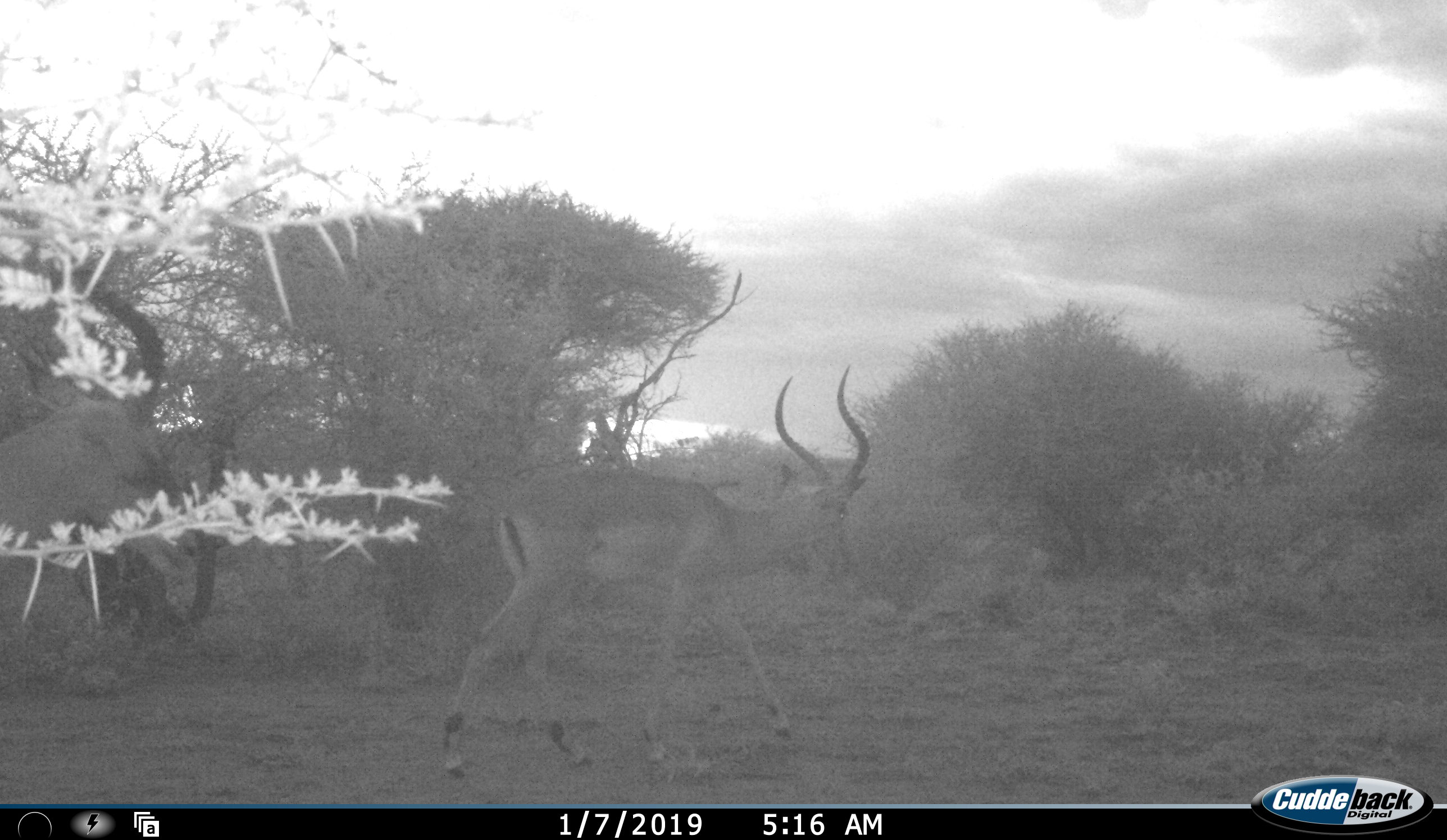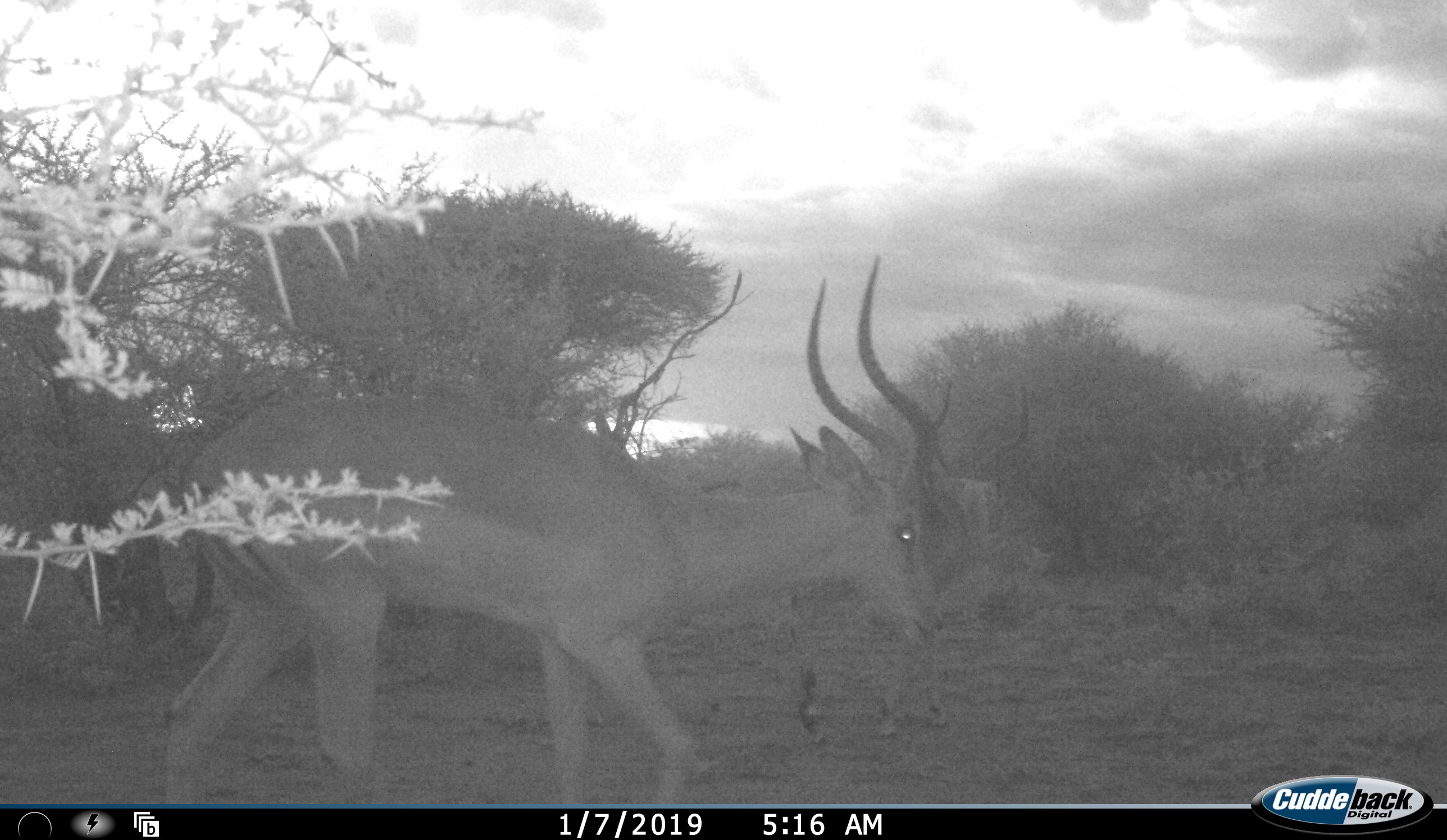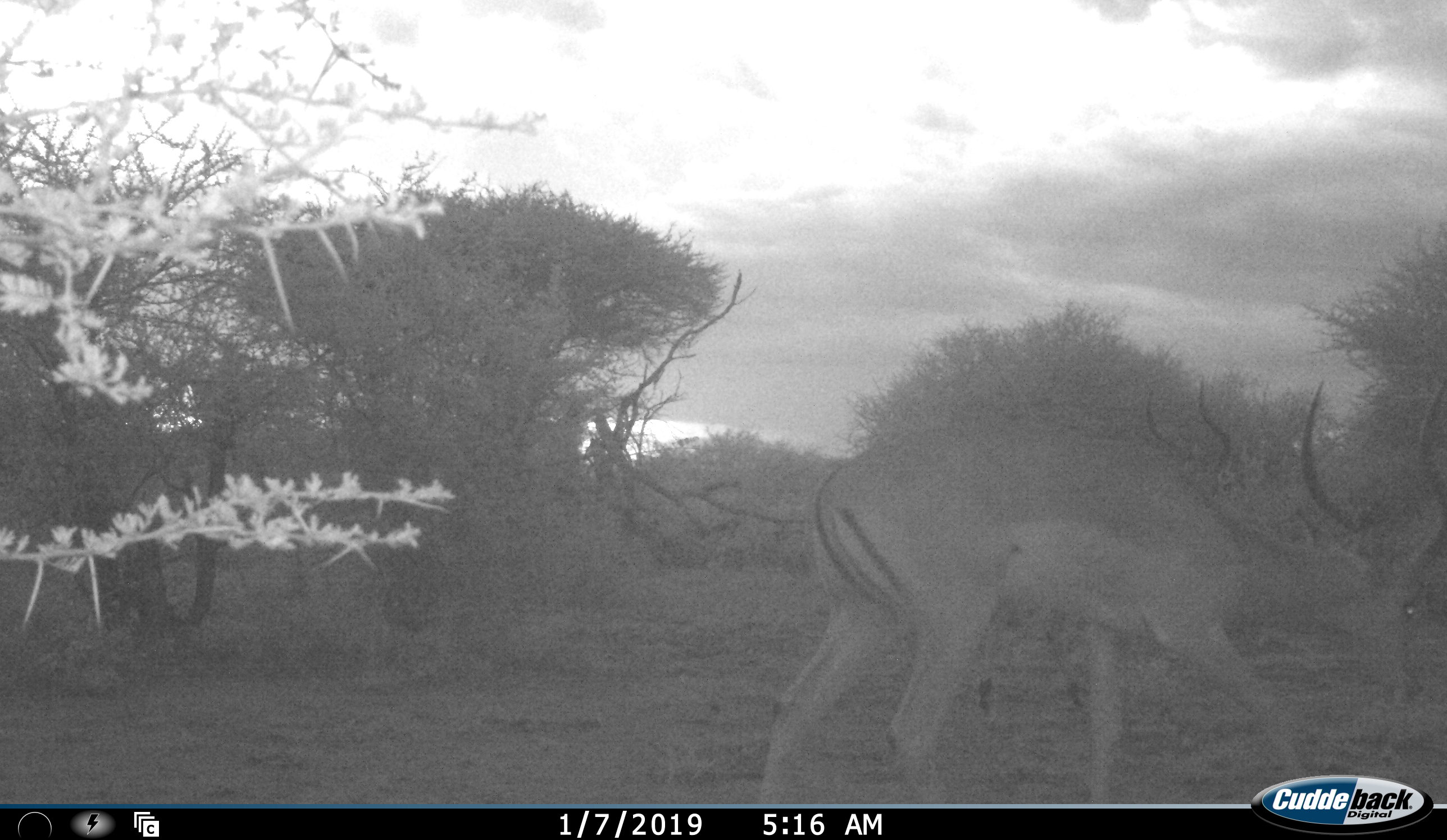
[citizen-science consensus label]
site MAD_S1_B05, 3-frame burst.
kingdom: Animalia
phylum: Chordata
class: Mammalia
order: Artiodactyla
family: Bovidae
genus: Aepyceros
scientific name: Aepyceros melampus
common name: impala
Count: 2.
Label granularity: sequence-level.